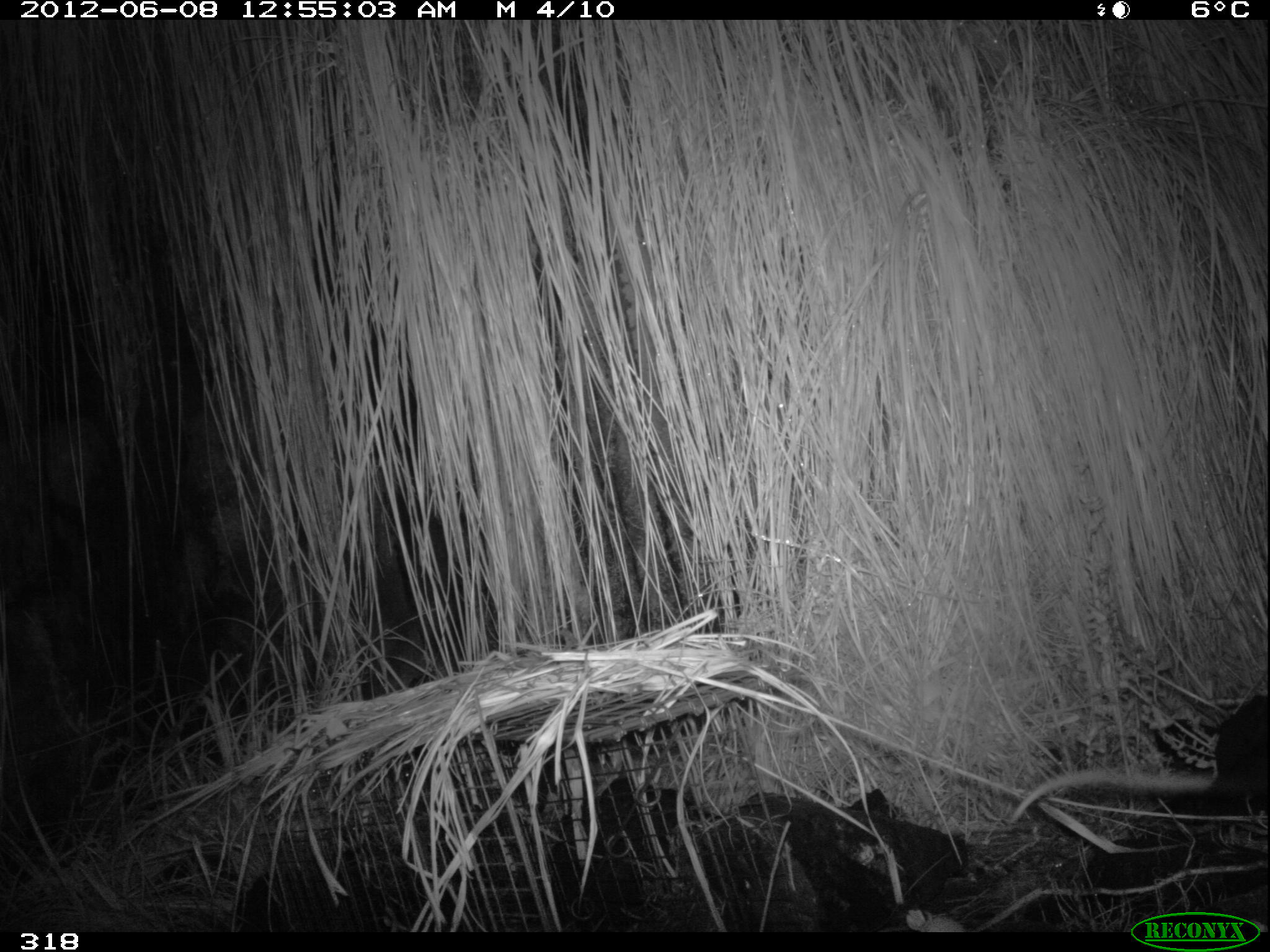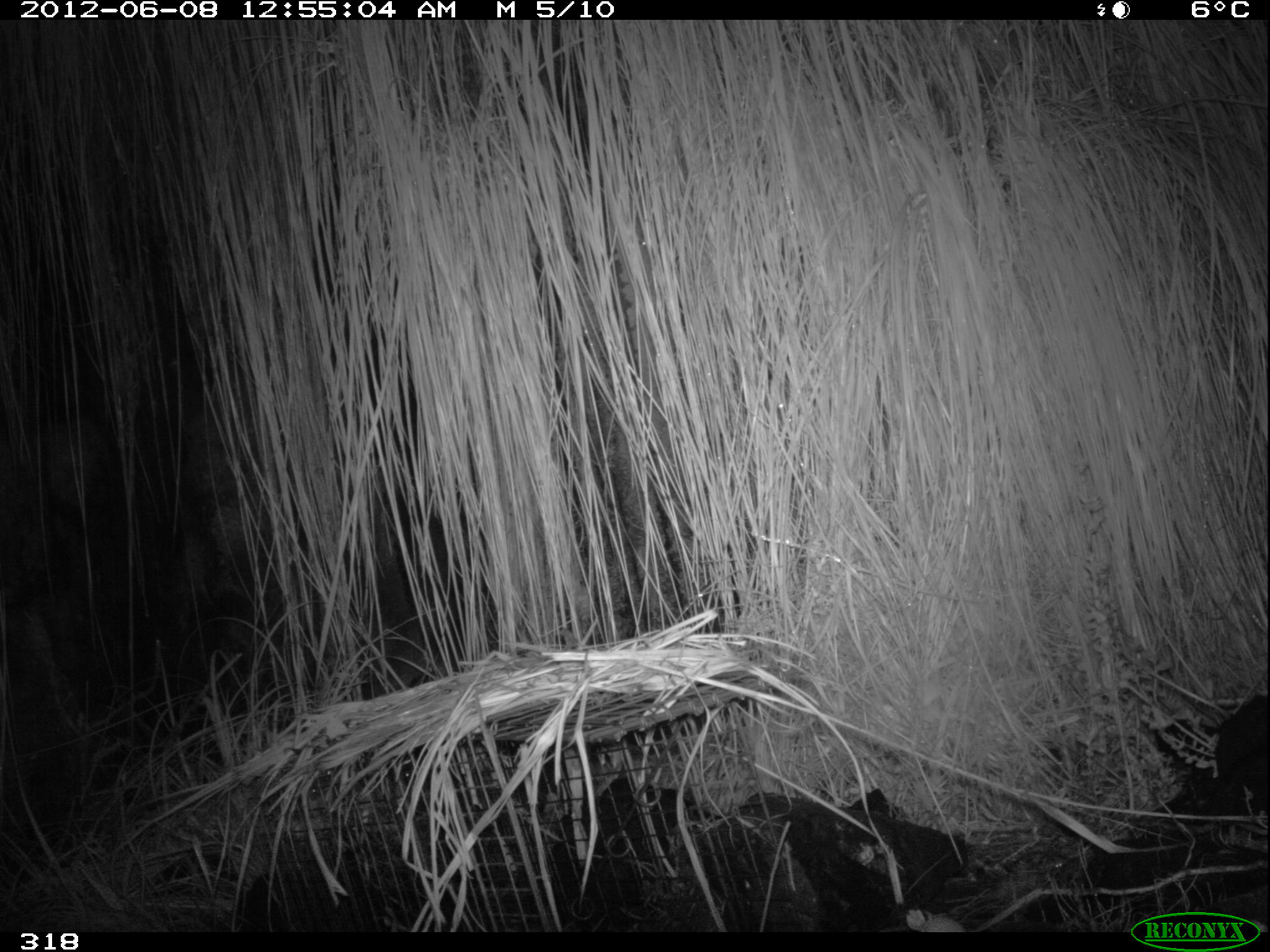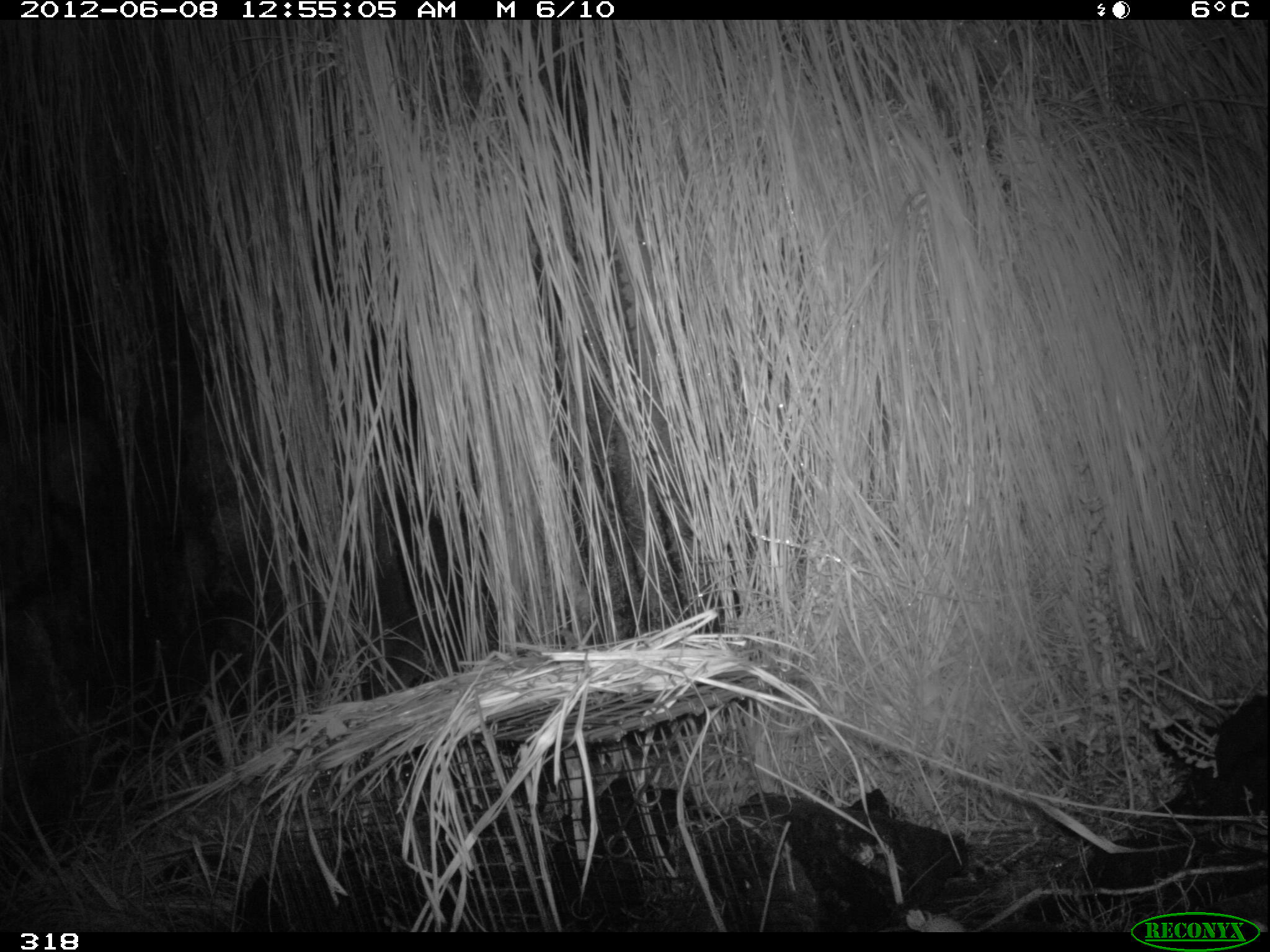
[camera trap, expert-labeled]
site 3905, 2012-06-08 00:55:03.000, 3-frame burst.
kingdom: Animalia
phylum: Chordata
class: Mammalia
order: Didelphimorphia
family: Didelphidae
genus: Didelphis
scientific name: Didelphis pernigra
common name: andean white-eared opossum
Didelphis pernigra (andean white-eared opossum).